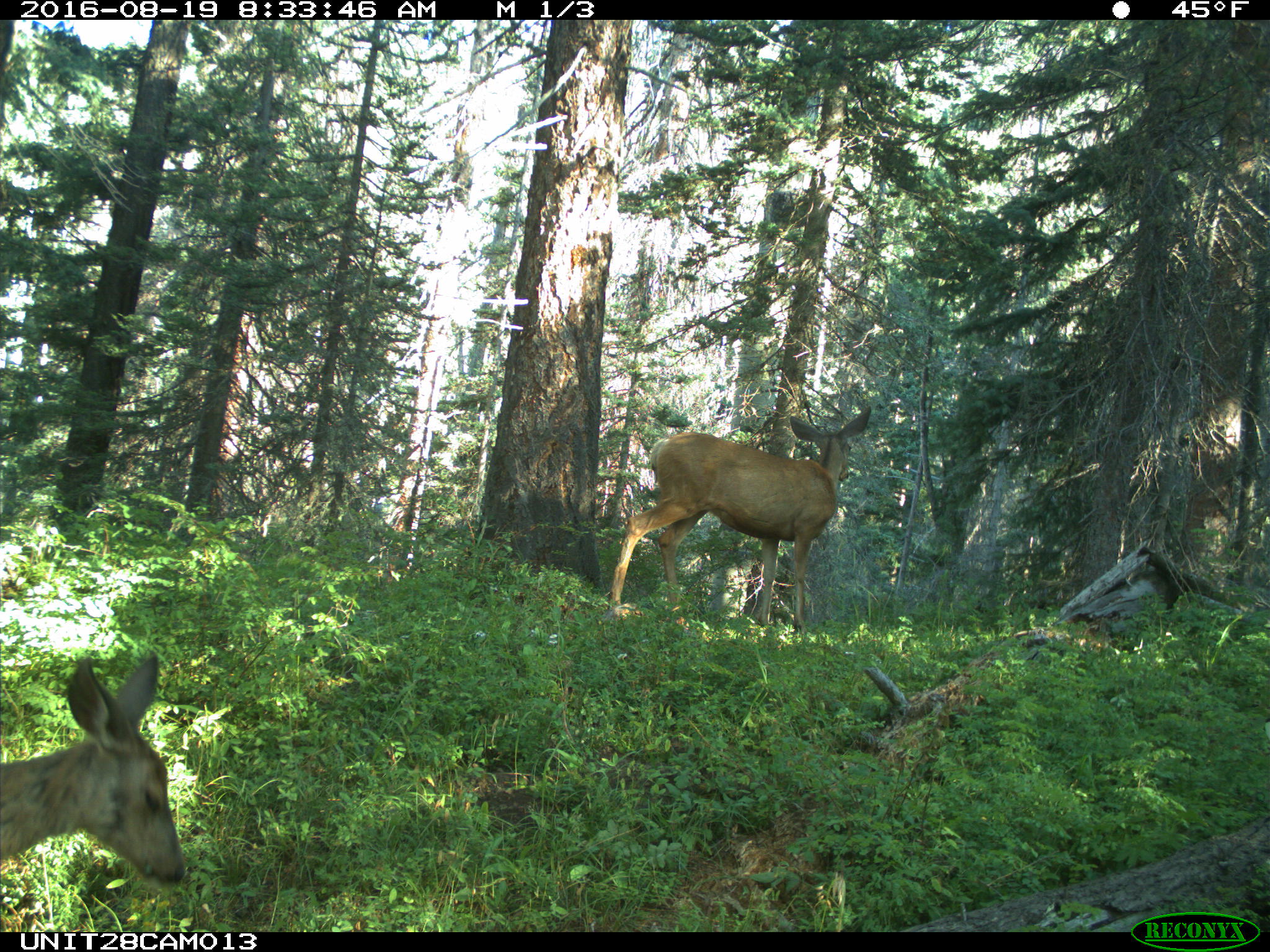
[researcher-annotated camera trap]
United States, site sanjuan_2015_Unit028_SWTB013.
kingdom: Animalia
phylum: Chordata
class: Mammalia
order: Artiodactyla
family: Cervidae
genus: Odocoileus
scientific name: Odocoileus hemionus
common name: mule deer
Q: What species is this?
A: Odocoileus hemionus (mule deer).